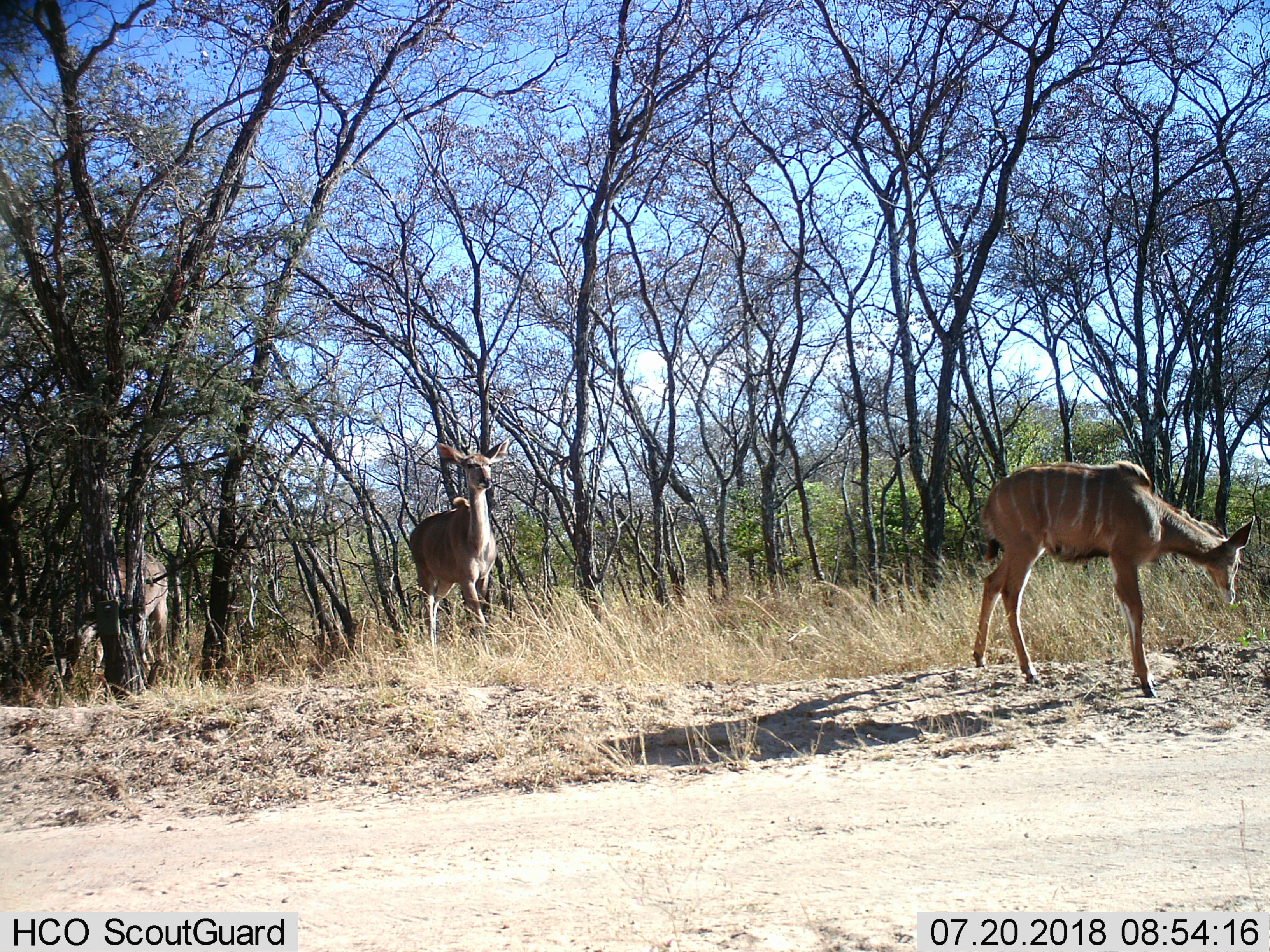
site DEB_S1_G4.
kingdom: Animalia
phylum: Chordata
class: Mammalia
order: Artiodactyla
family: Bovidae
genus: Tragelaphus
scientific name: Tragelaphus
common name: kudu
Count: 3.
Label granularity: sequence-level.